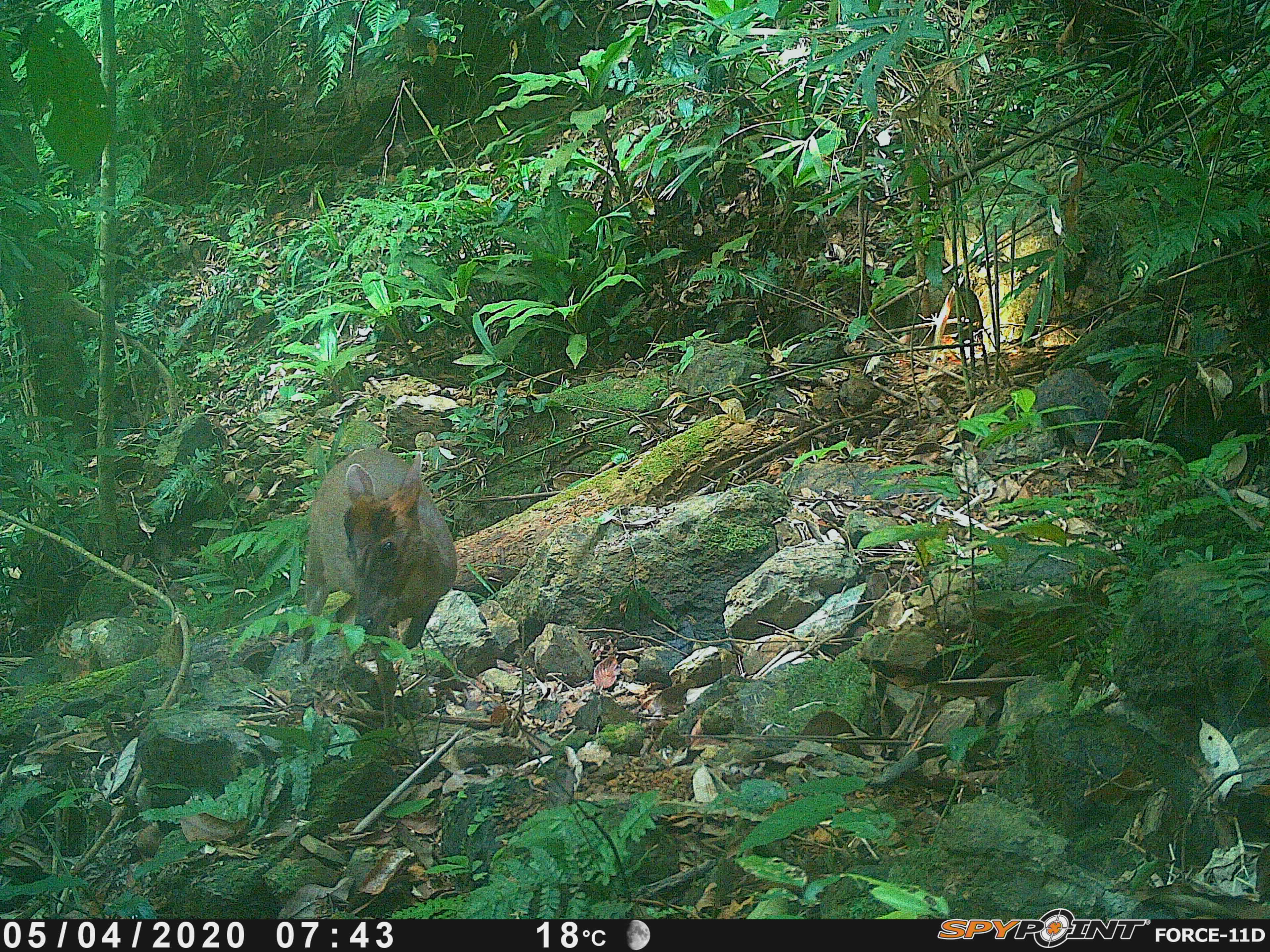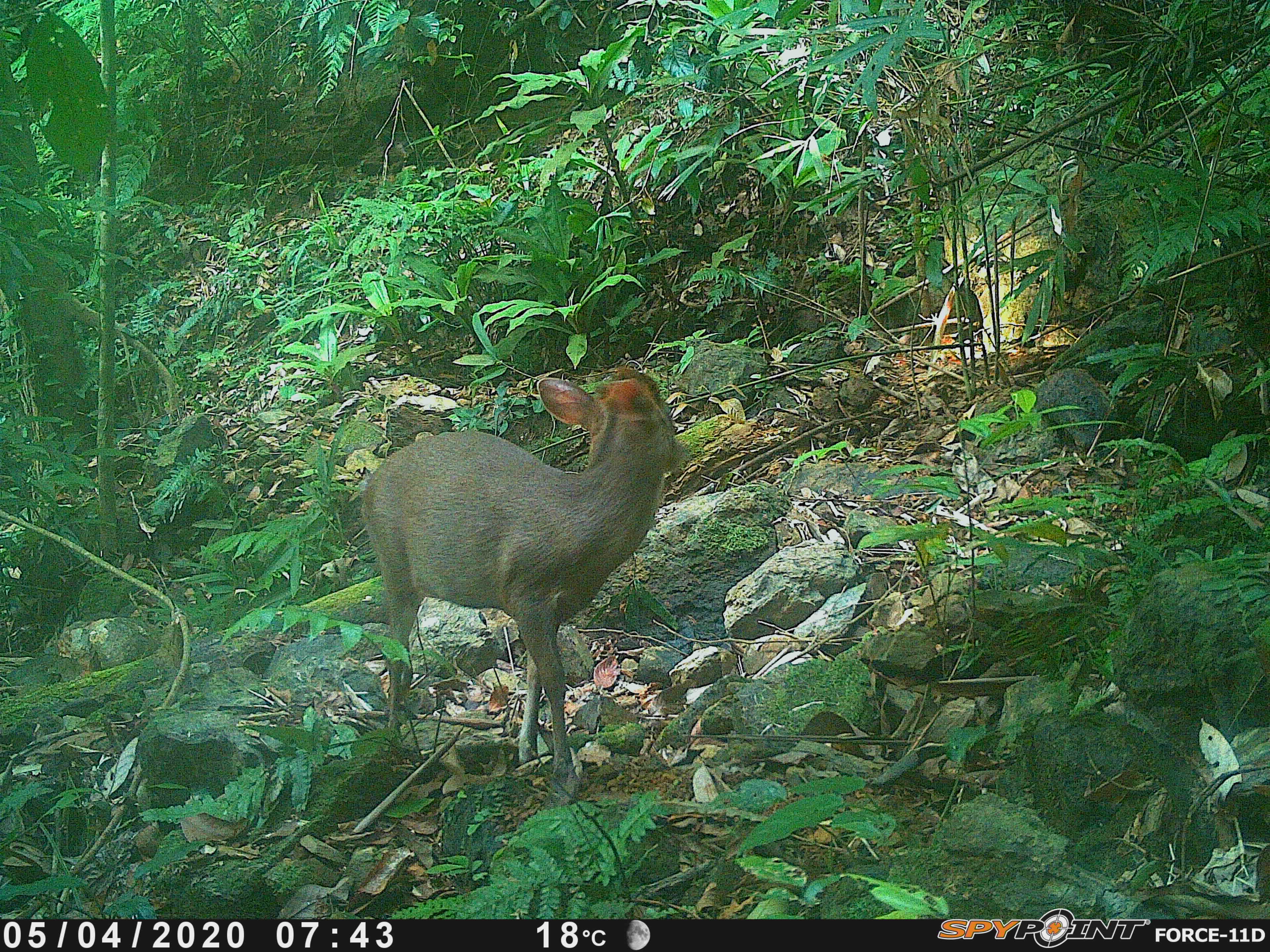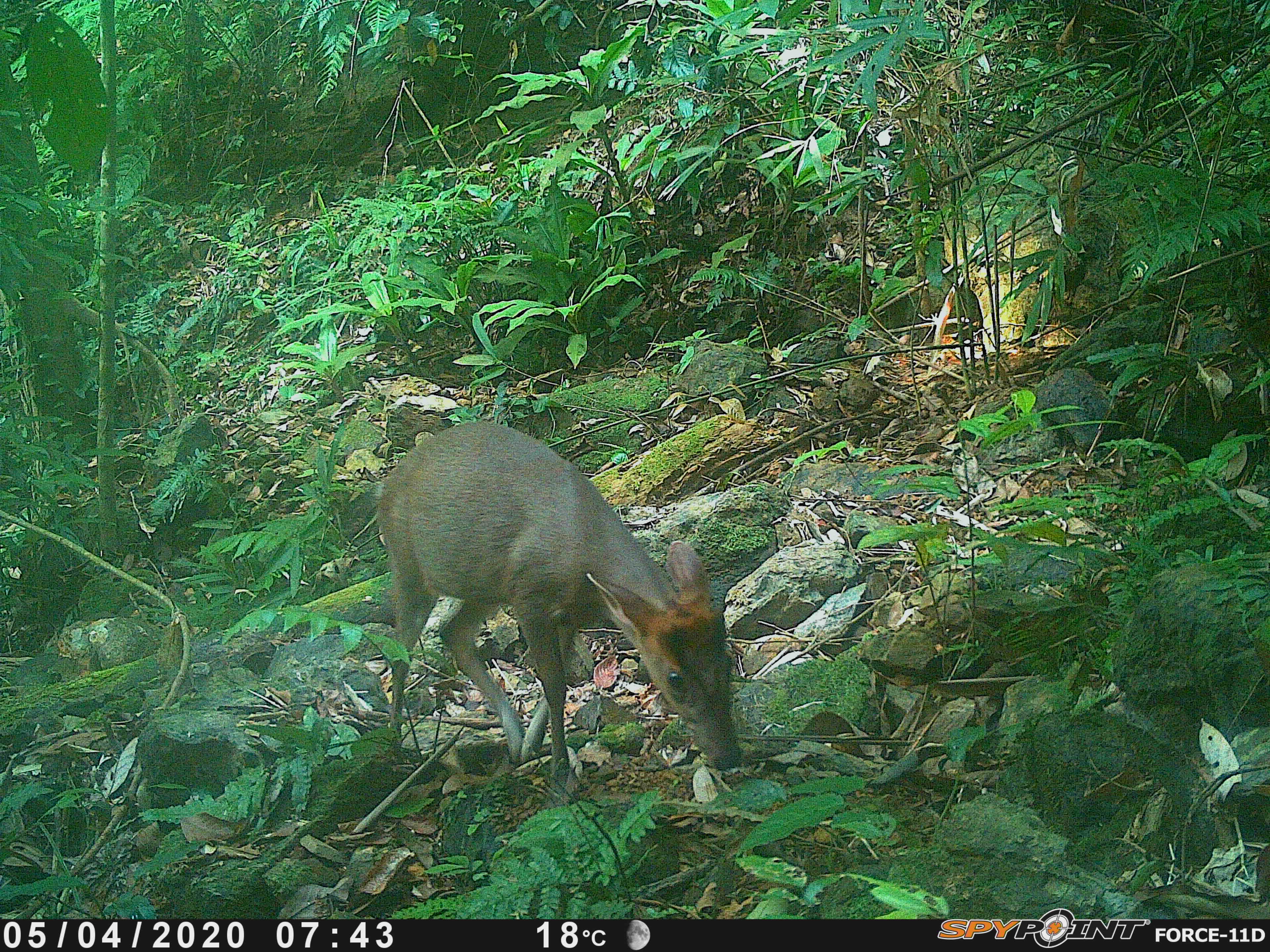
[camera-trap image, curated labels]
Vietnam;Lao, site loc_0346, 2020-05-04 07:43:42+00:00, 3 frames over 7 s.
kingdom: Animalia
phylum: Chordata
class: Mammalia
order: Artiodactyla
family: Cervidae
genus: Muntiacus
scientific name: Muntiacus rooseveltorum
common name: roosevelt's muntjac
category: roosevelts muntjac group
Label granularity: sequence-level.